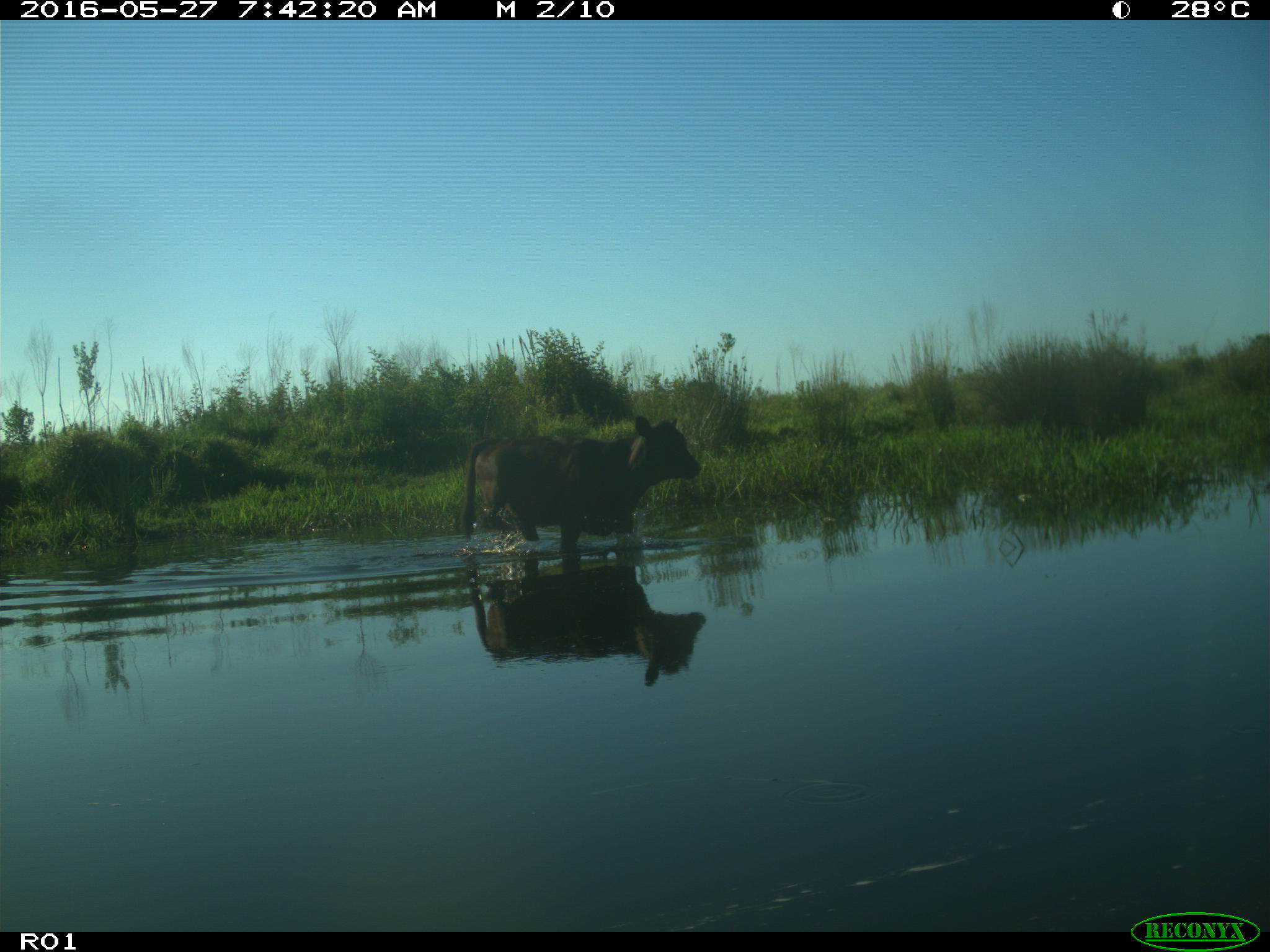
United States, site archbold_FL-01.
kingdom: Animalia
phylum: Chordata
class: Mammalia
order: Artiodactyla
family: Bovidae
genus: Bos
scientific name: Bos taurus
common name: domestic cow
Bos taurus (domestic cow).